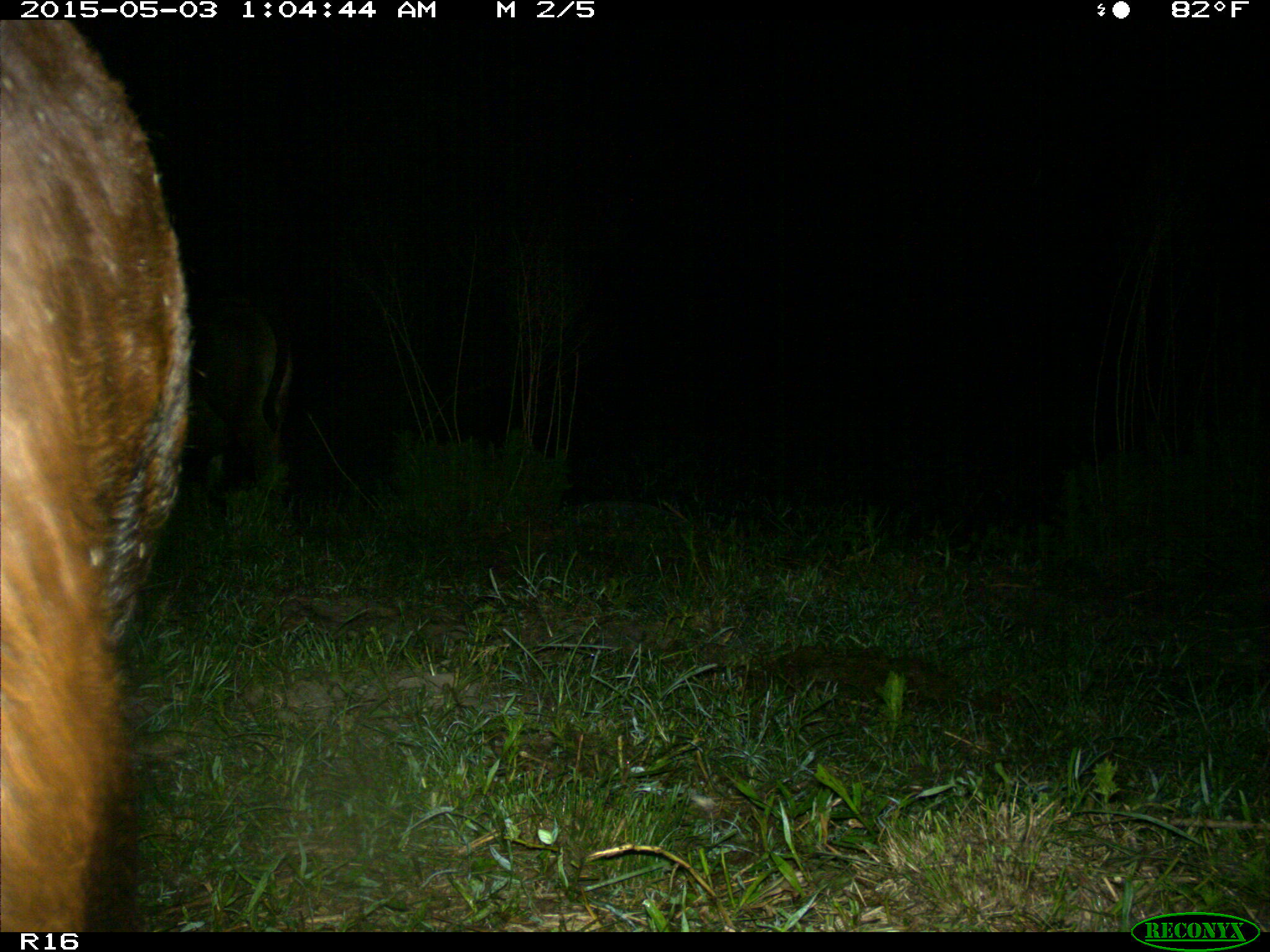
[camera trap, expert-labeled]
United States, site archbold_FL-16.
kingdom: Animalia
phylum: Chordata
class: Mammalia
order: Artiodactyla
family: Bovidae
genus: Bos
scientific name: Bos taurus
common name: domestic cow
Bos taurus (domestic cow).